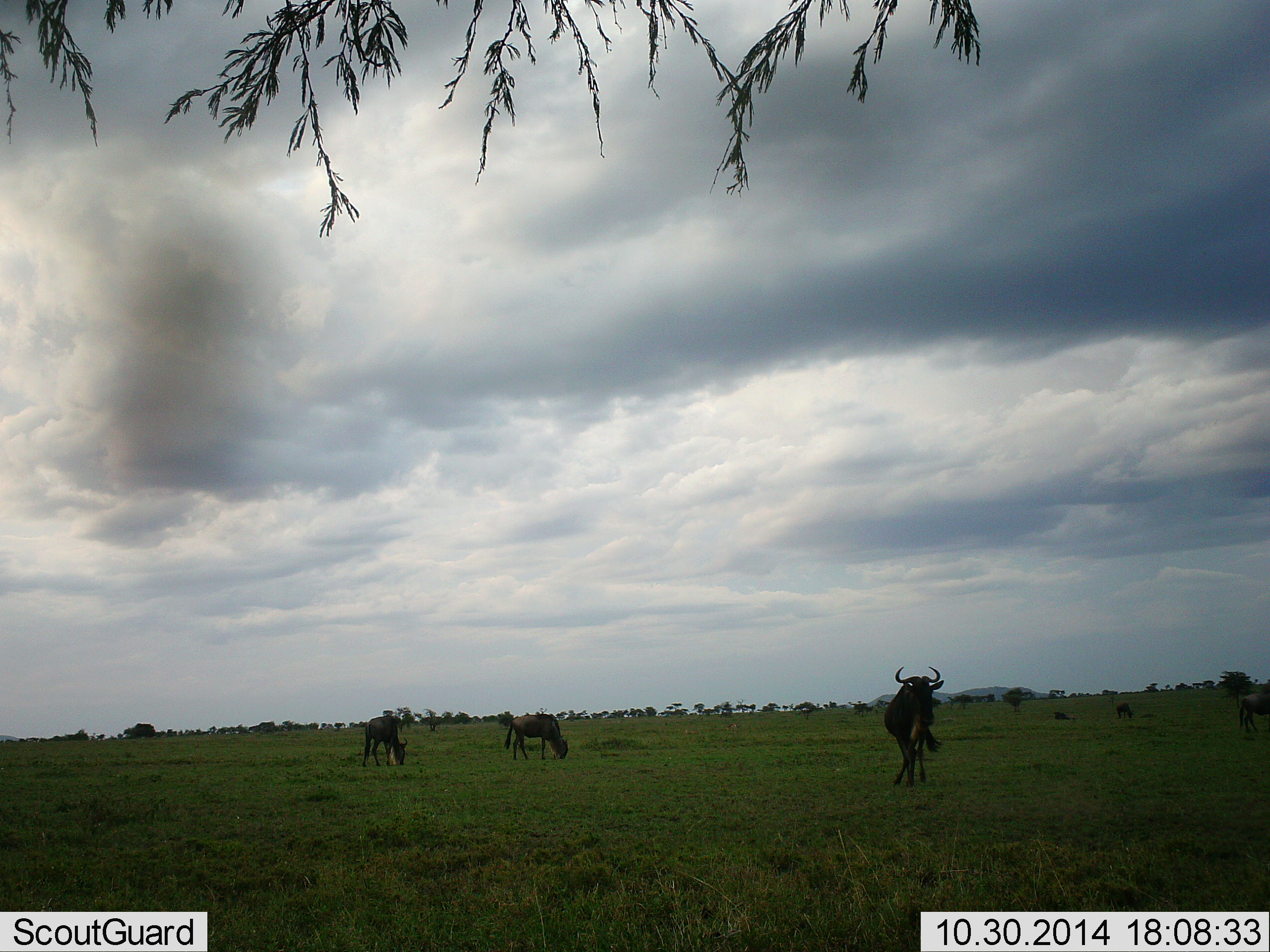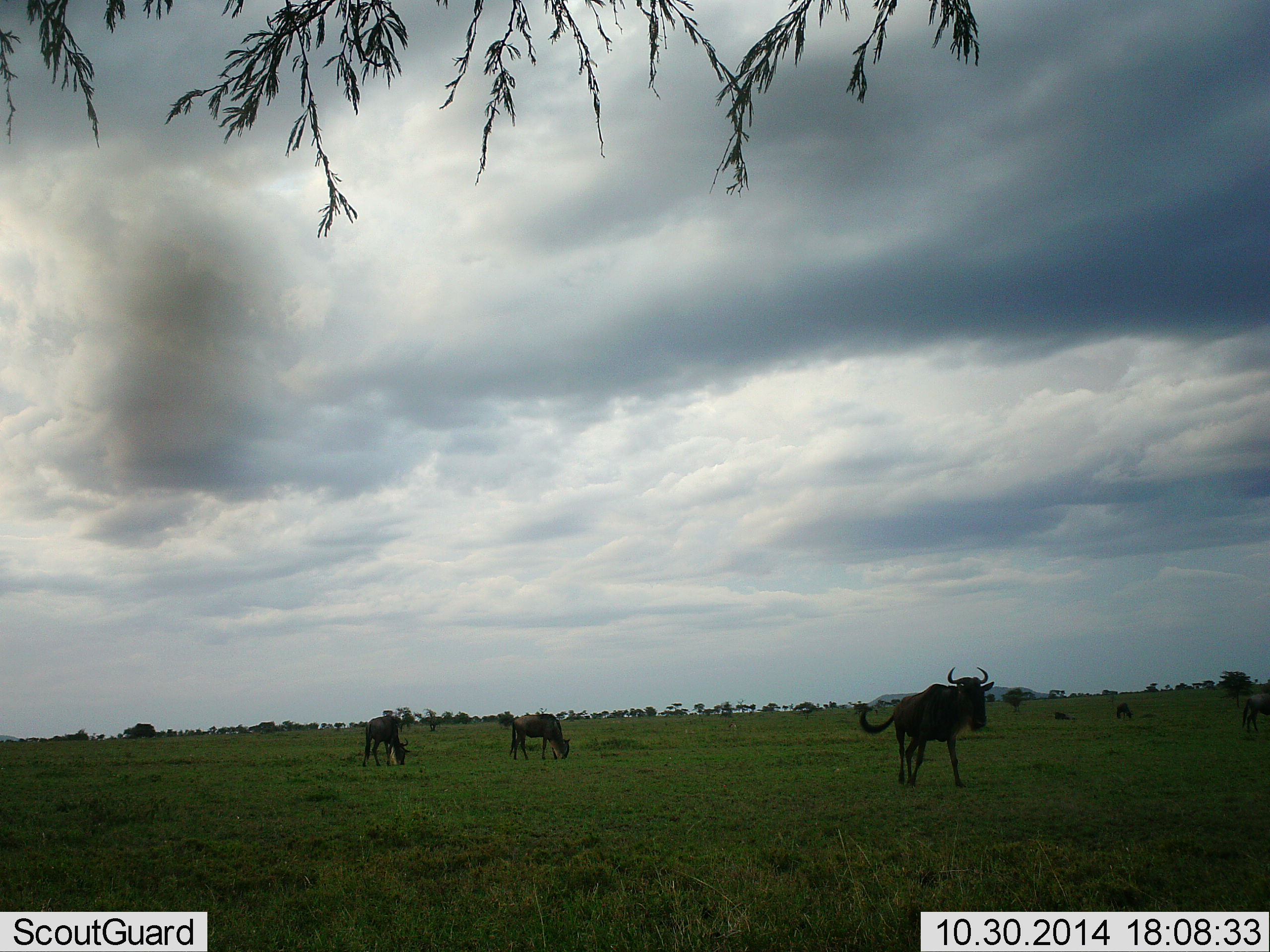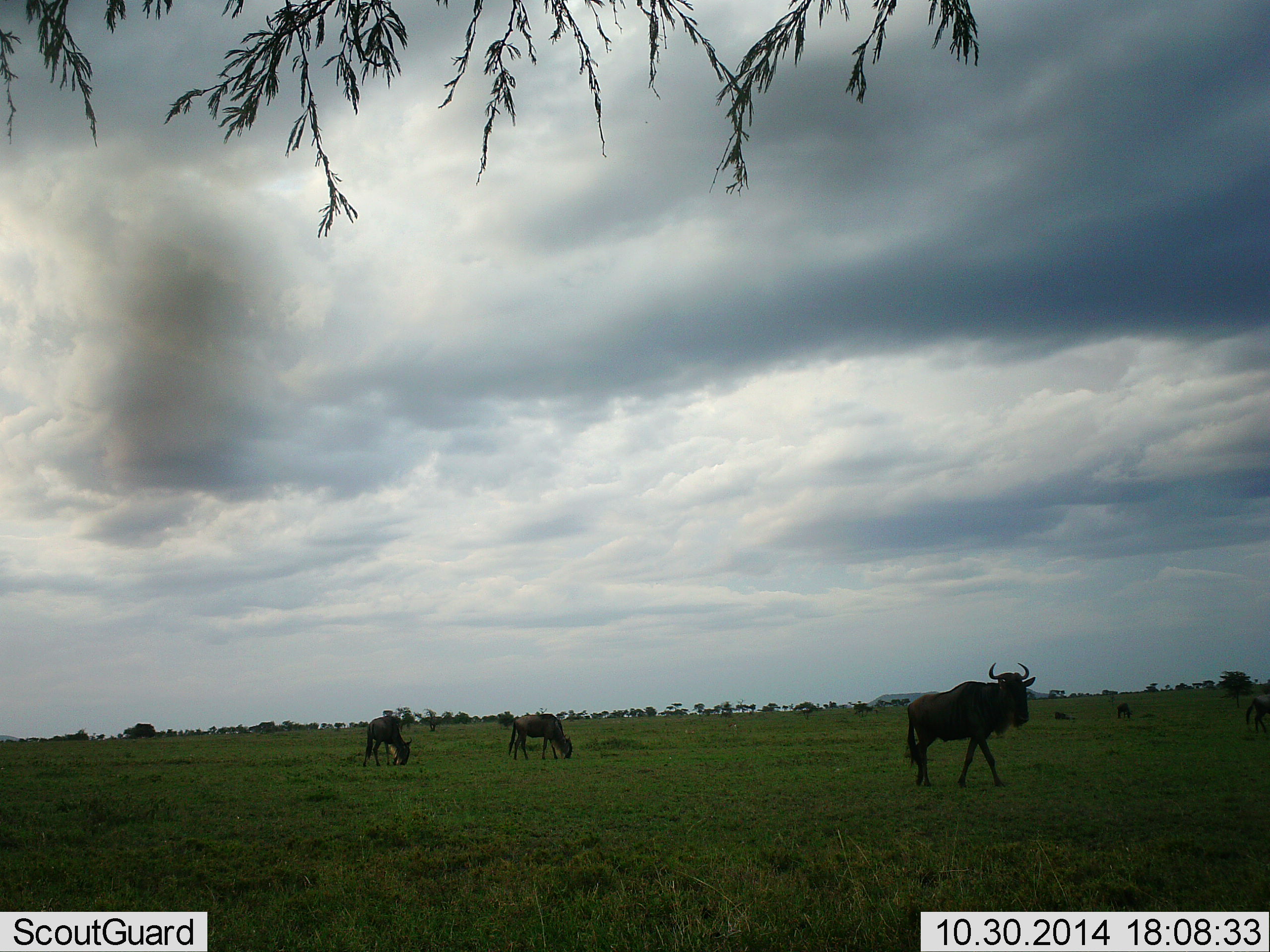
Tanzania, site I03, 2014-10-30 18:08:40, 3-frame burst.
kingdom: Animalia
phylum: Chordata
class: Mammalia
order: Artiodactyla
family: Bovidae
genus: Connochaetes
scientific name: Connochaetes taurinus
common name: blue wildebeest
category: wildebeest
Wildebeest (blue wildebeest) (Connochaetes taurinus), count 4. Behavior (volunteer vote fractions): standing 50%, resting 0%, moving 50%, interacting 0%. Young present (vote fraction): 0%. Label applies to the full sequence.